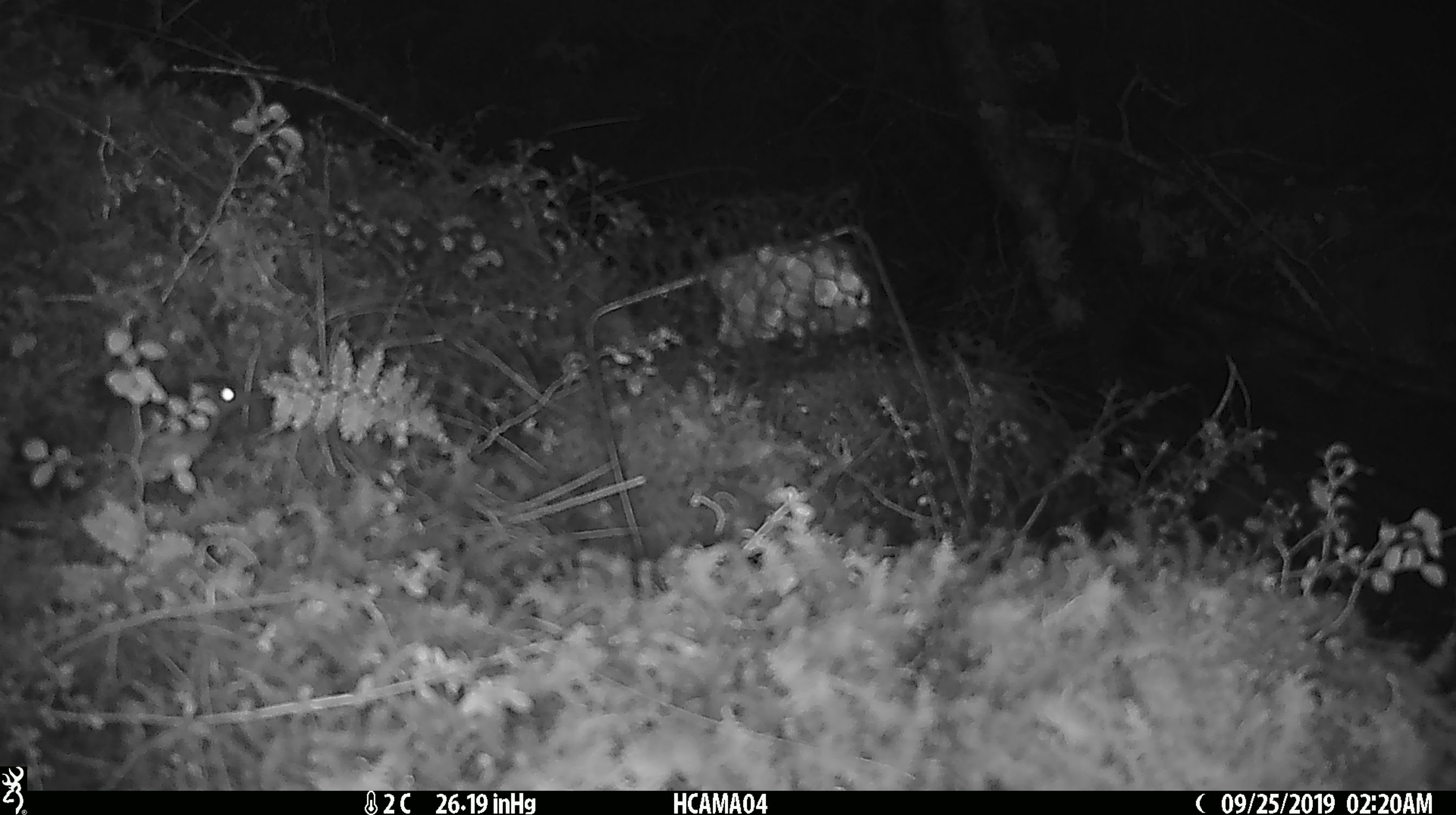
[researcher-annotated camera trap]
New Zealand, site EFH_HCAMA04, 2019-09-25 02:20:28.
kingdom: Animalia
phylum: Chordata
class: Mammalia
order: Rodentia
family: Muridae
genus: Mus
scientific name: Mus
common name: mouse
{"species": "mouse (Mus)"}